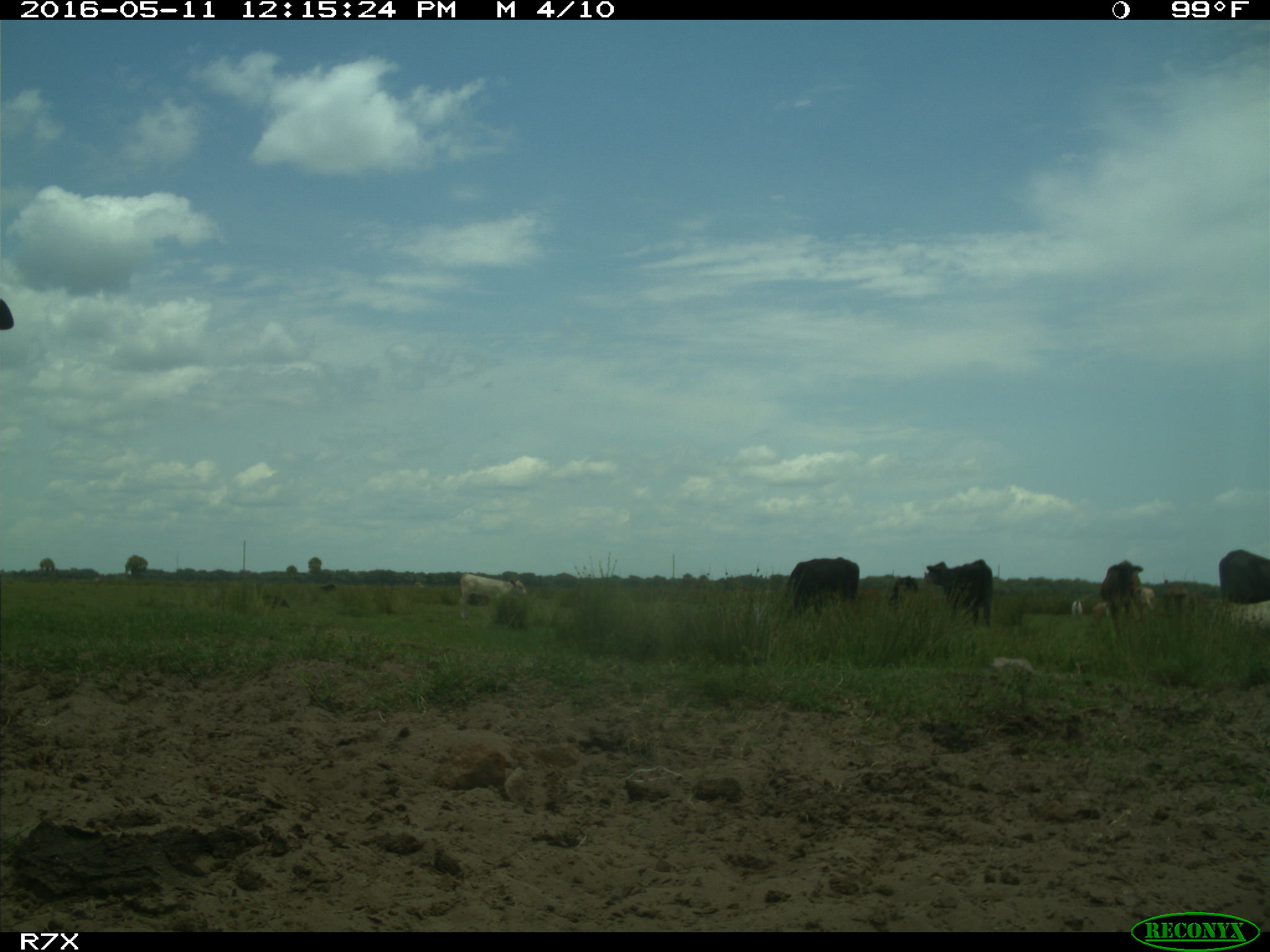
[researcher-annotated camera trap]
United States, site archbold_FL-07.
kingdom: Animalia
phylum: Chordata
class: Mammalia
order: Artiodactyla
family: Bovidae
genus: Bos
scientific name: Bos taurus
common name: domestic cow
Bos taurus (domestic cow).